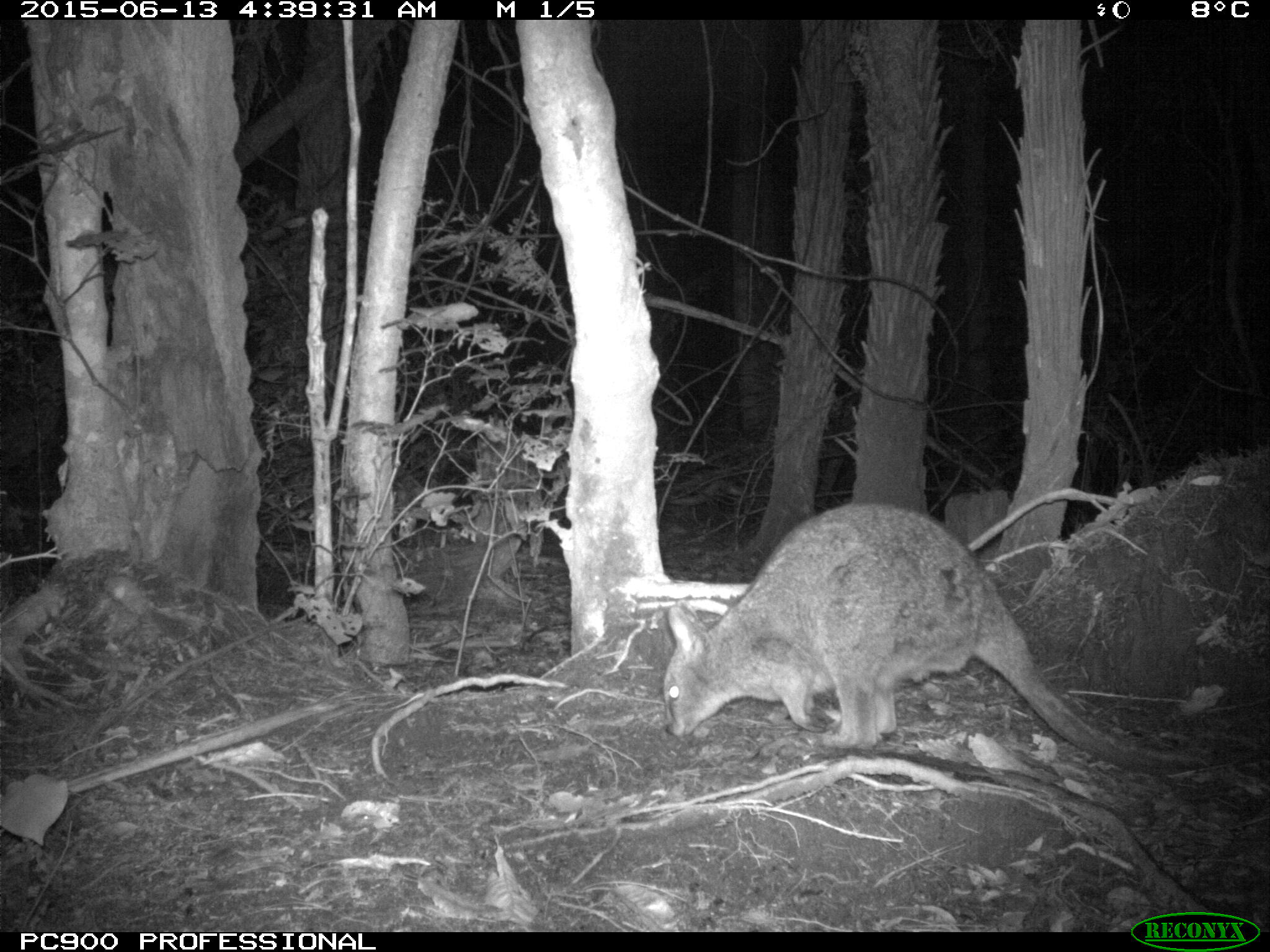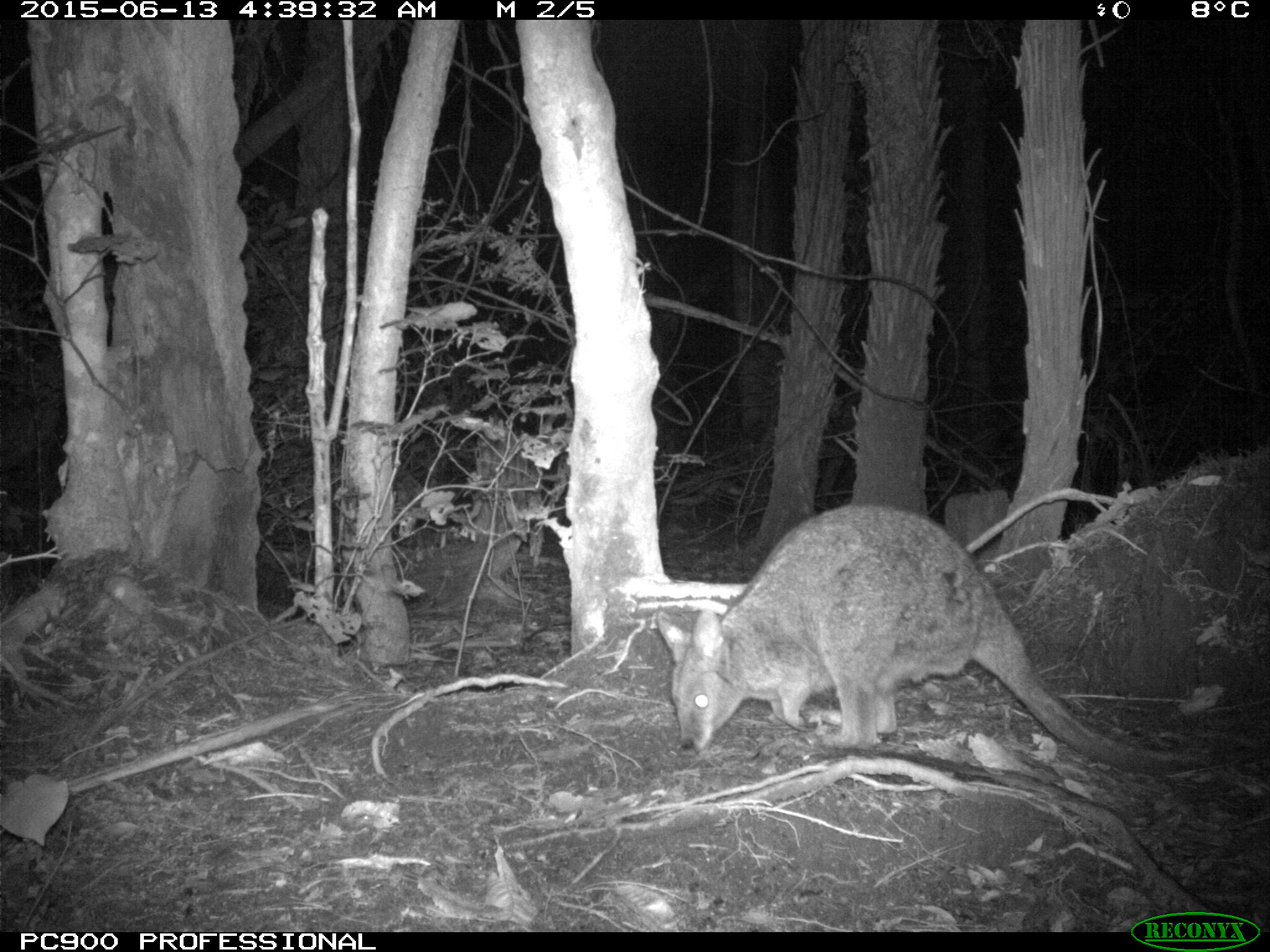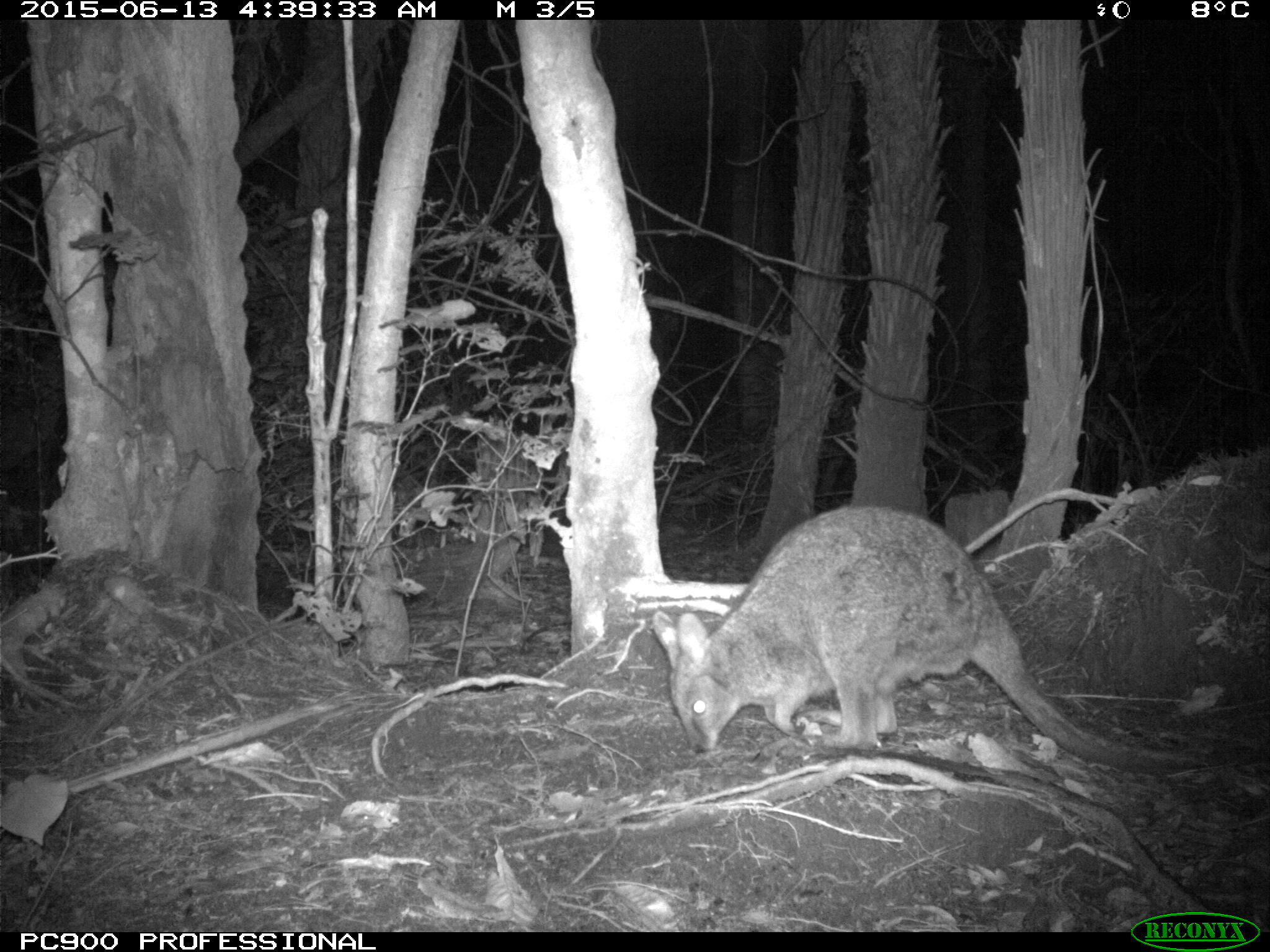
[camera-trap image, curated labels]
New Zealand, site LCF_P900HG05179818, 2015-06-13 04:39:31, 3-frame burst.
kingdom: Animalia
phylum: Chordata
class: Mammalia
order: Diprotodontia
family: Macropodidae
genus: Notamacropus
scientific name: Notamacropus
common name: wallaby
Wallaby (Notamacropus).